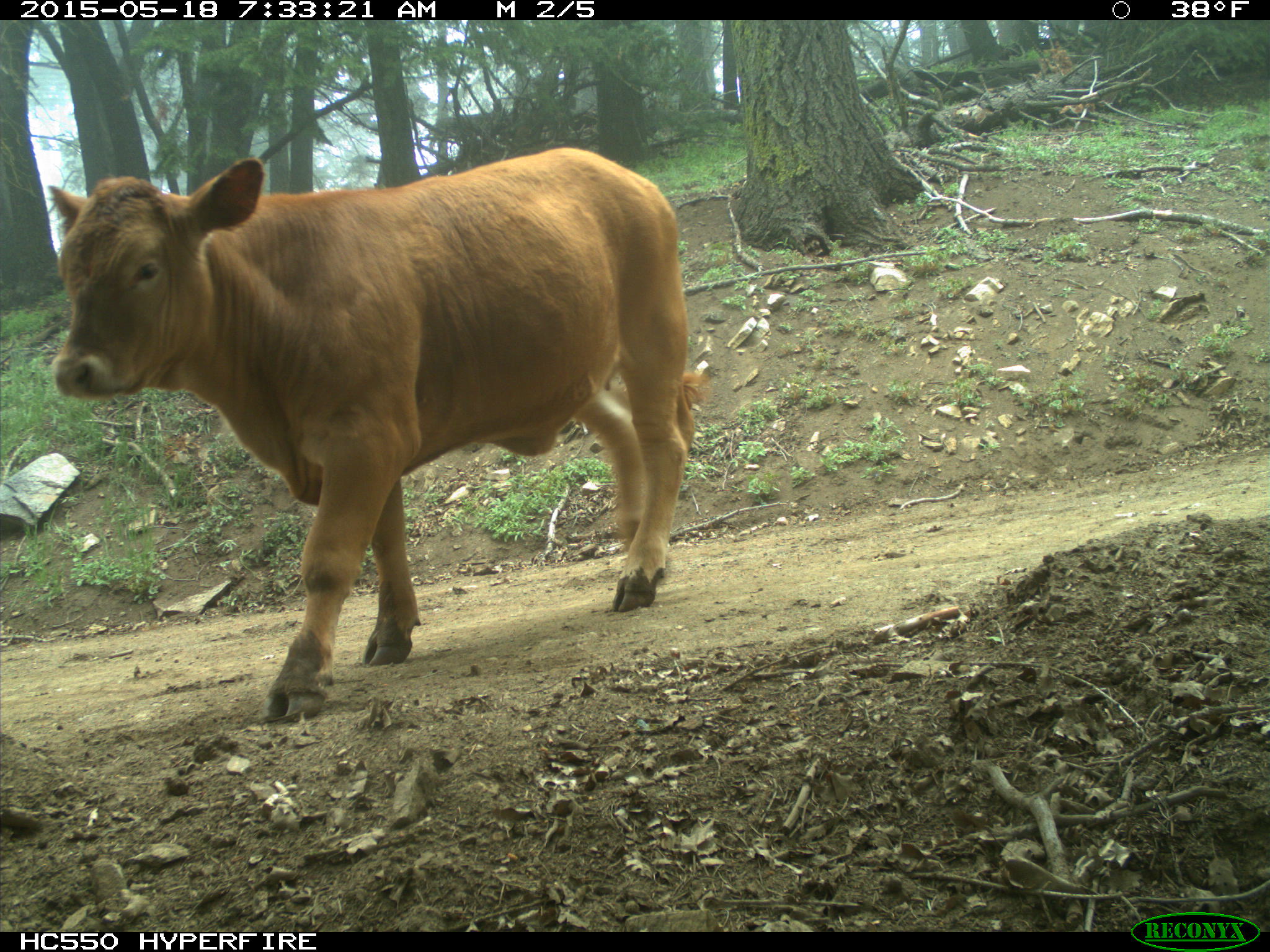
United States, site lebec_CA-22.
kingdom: Animalia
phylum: Chordata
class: Mammalia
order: Artiodactyla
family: Bovidae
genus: Bos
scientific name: Bos taurus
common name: domestic cow